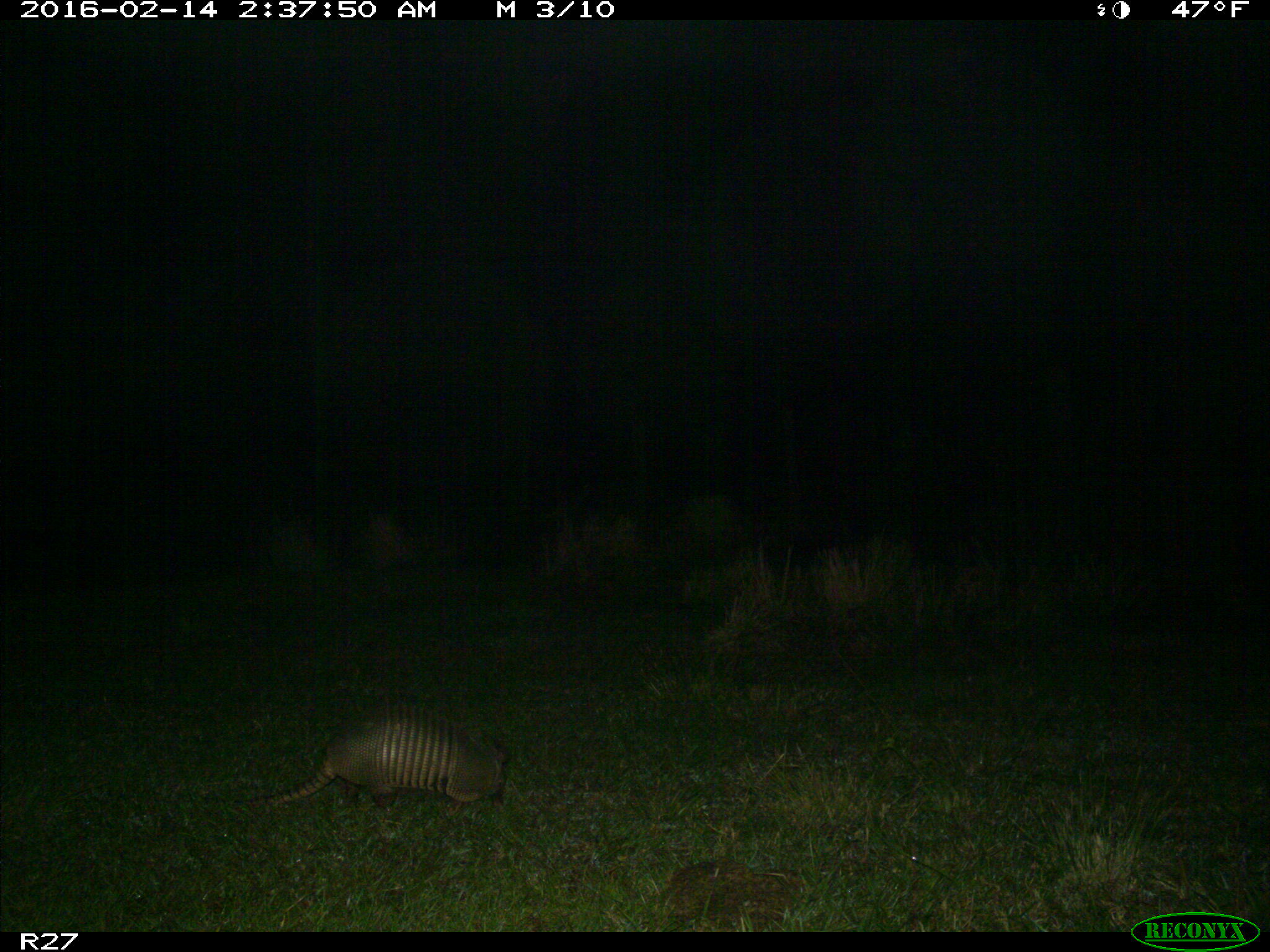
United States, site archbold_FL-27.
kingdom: Animalia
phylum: Chordata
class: Mammalia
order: Cingulata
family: Dasypodidae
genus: Dasypus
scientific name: Dasypus novemcinctus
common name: nine-banded armadillo